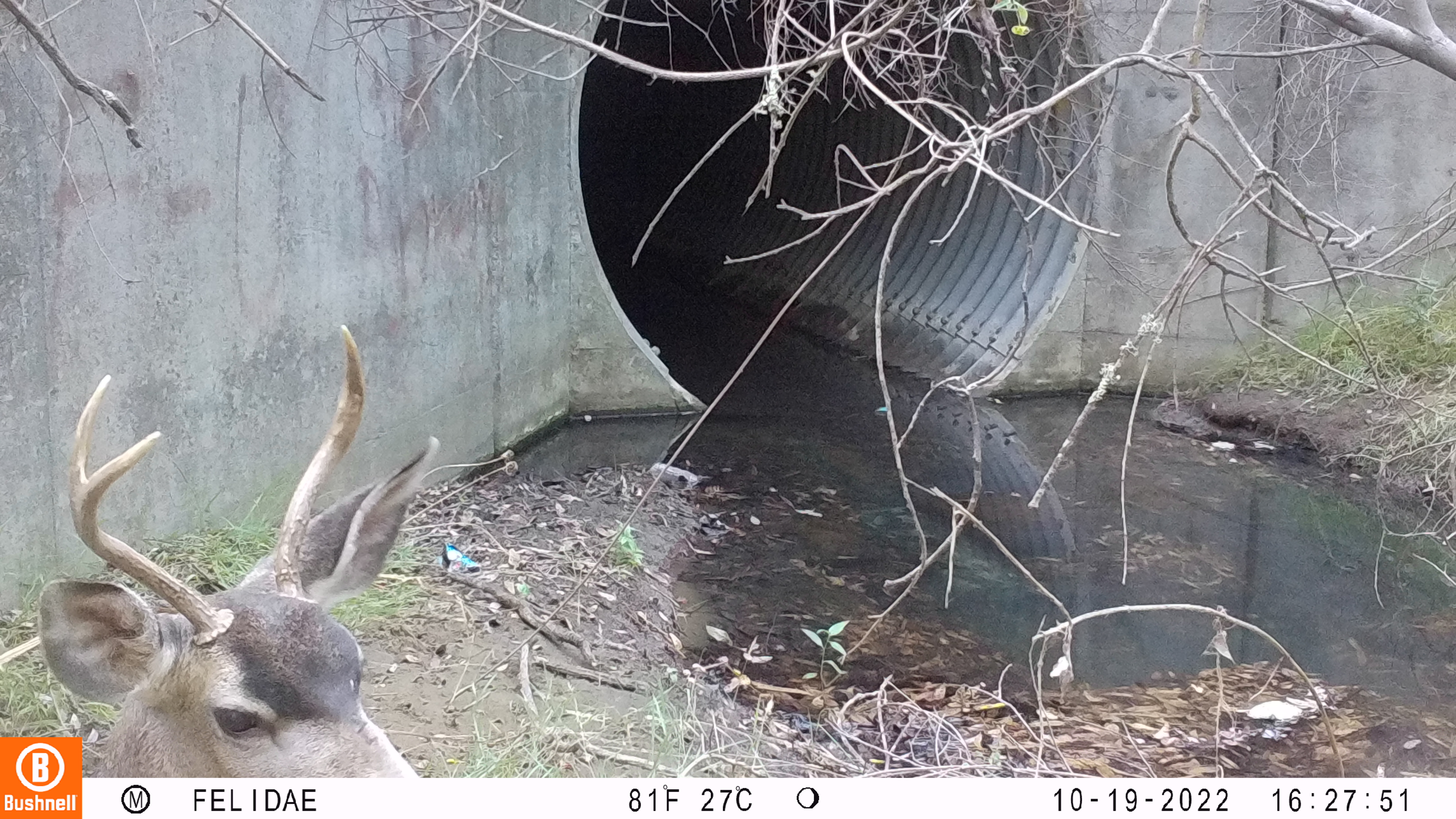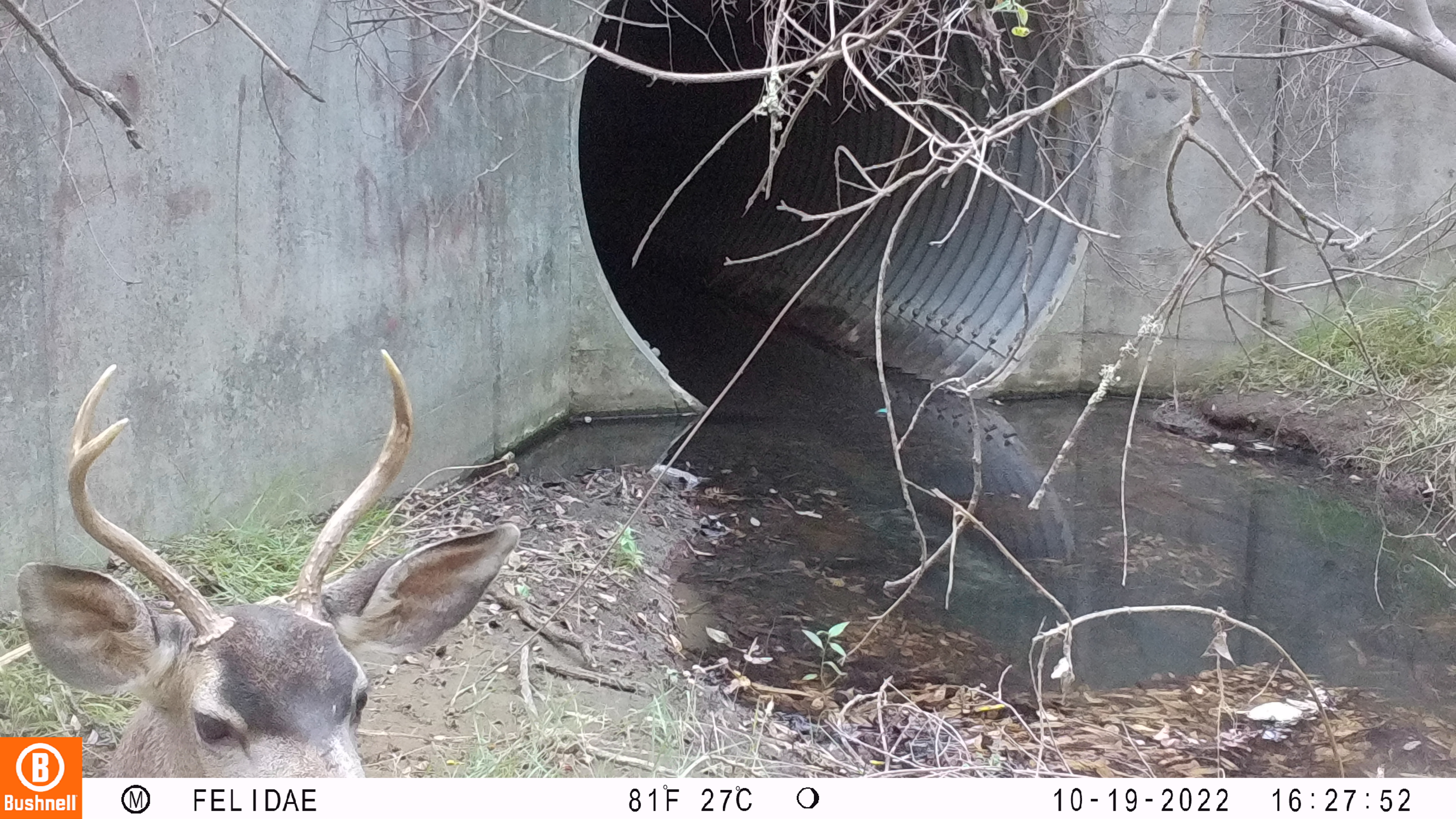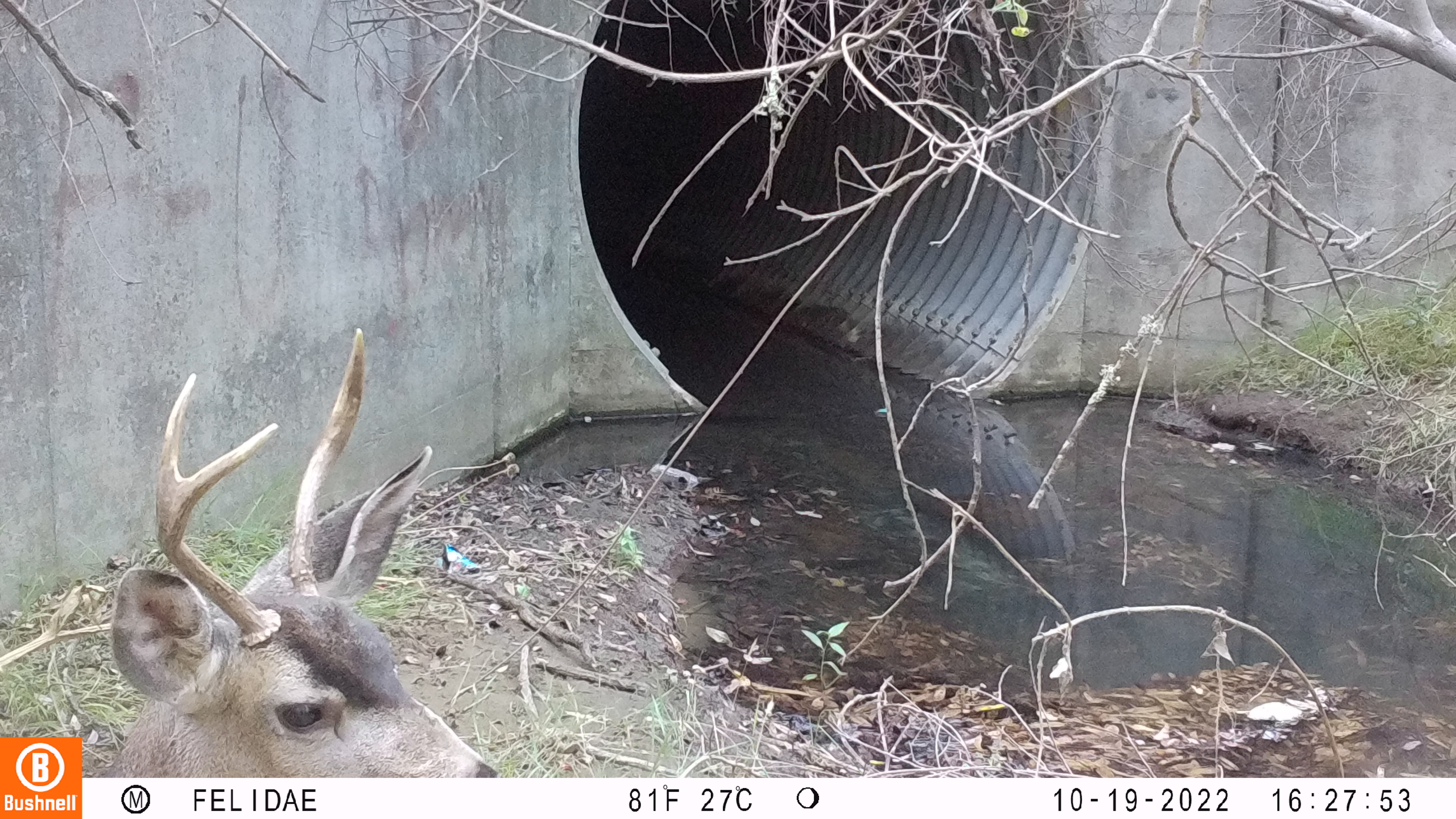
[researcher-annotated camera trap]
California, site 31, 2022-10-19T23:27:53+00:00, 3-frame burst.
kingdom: Animalia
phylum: Chordata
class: Mammalia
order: Artiodactyla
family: Cervidae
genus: Odocoileus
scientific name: Odocoileus hemionus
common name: mule deer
Mule deer (Odocoileus hemionus).